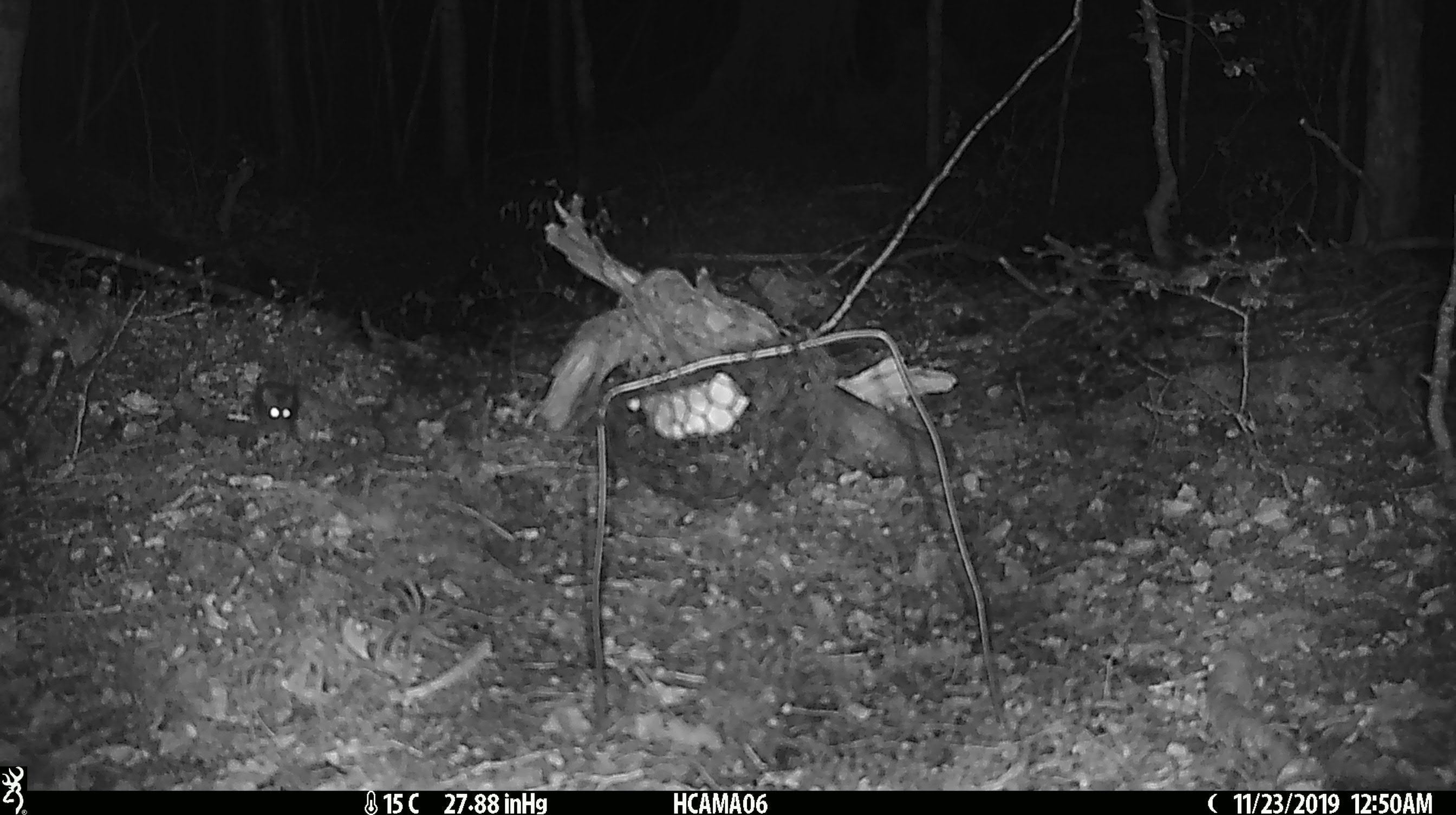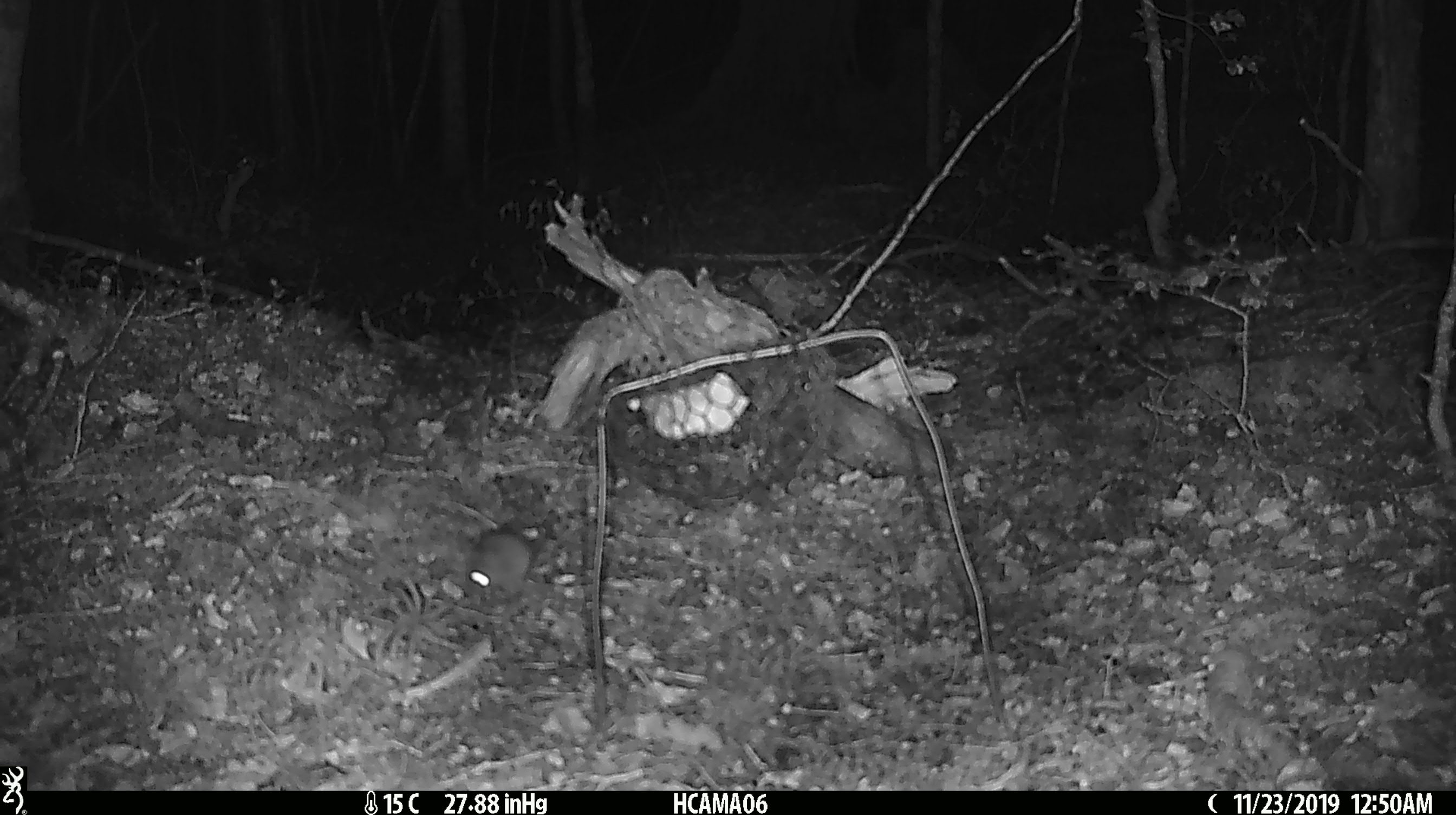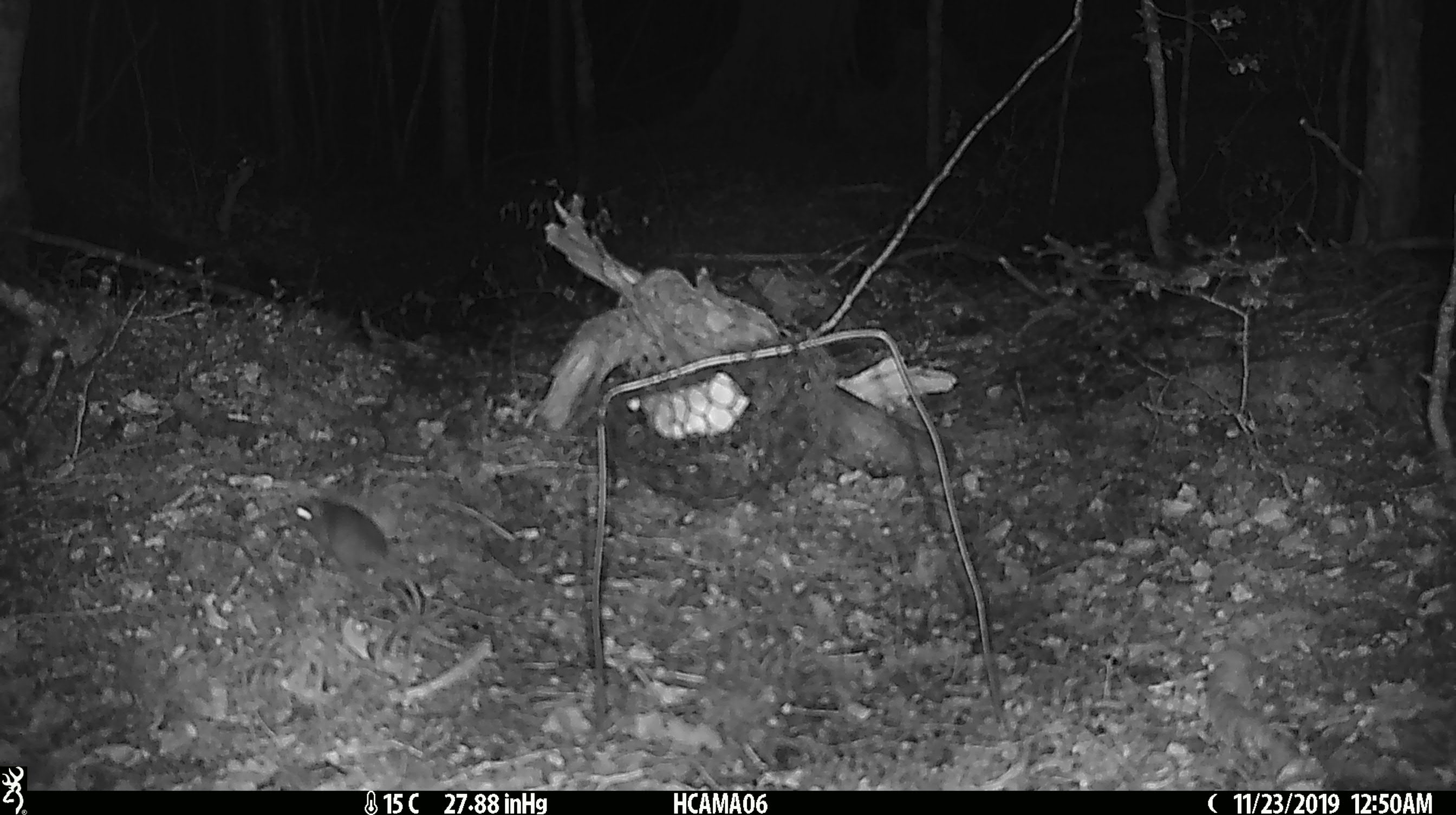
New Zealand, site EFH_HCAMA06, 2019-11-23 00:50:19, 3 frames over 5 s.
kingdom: Animalia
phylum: Chordata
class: Mammalia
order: Rodentia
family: Muridae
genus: Mus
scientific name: Mus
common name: mouse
Mouse (Mus).